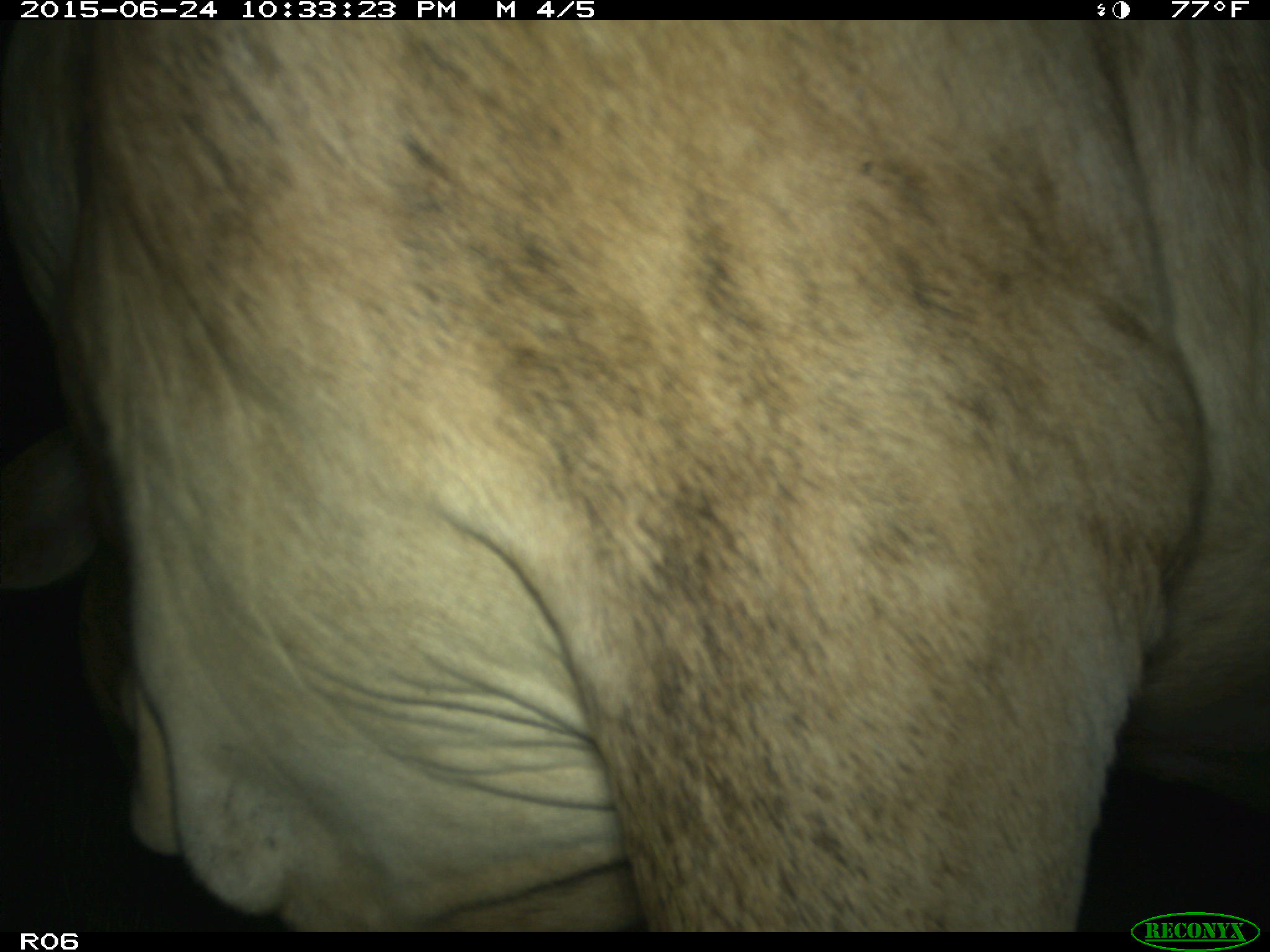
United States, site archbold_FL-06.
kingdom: Animalia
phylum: Chordata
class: Mammalia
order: Artiodactyla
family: Bovidae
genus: Bos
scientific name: Bos taurus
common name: domestic cow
Bos taurus (domestic cow).